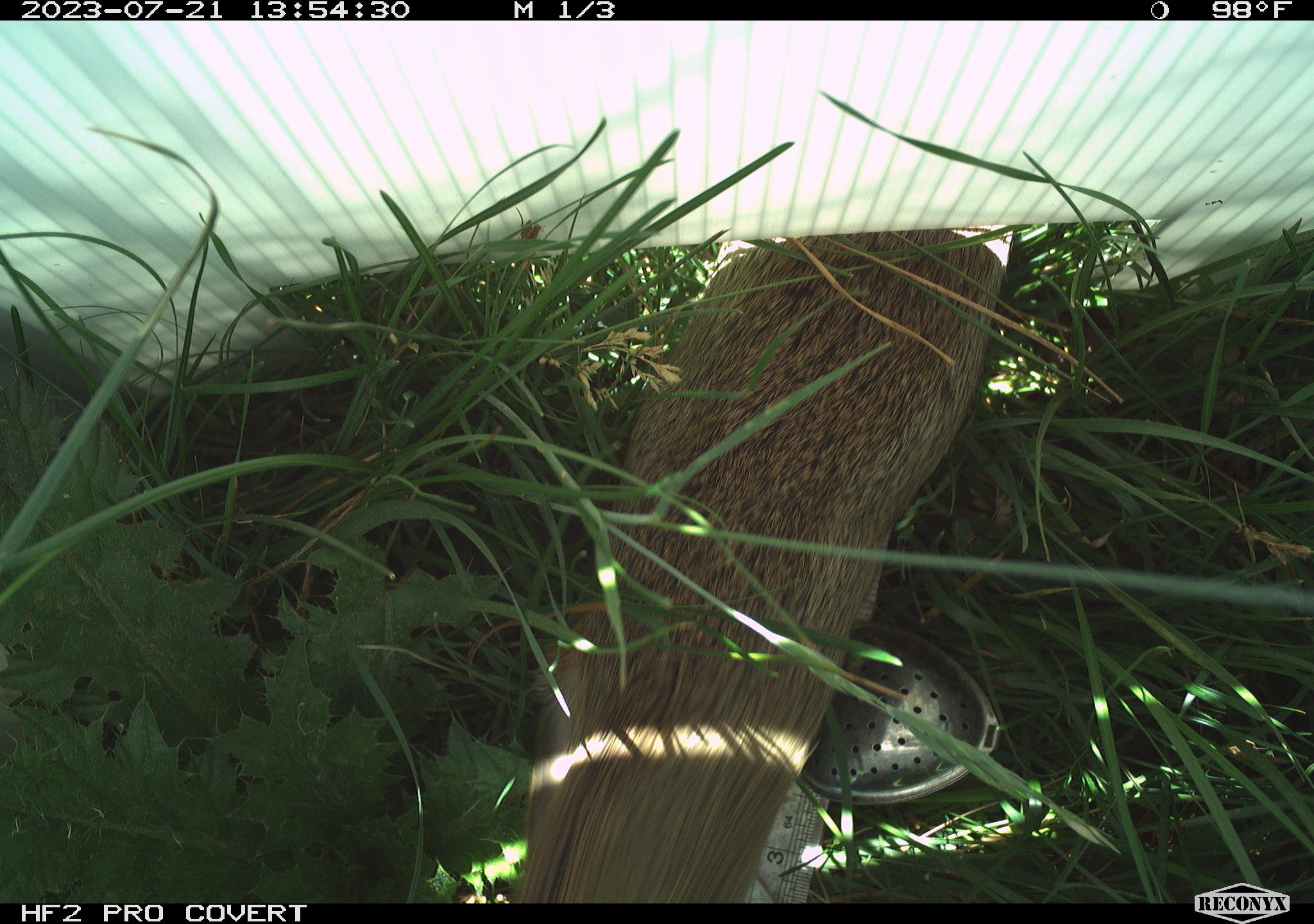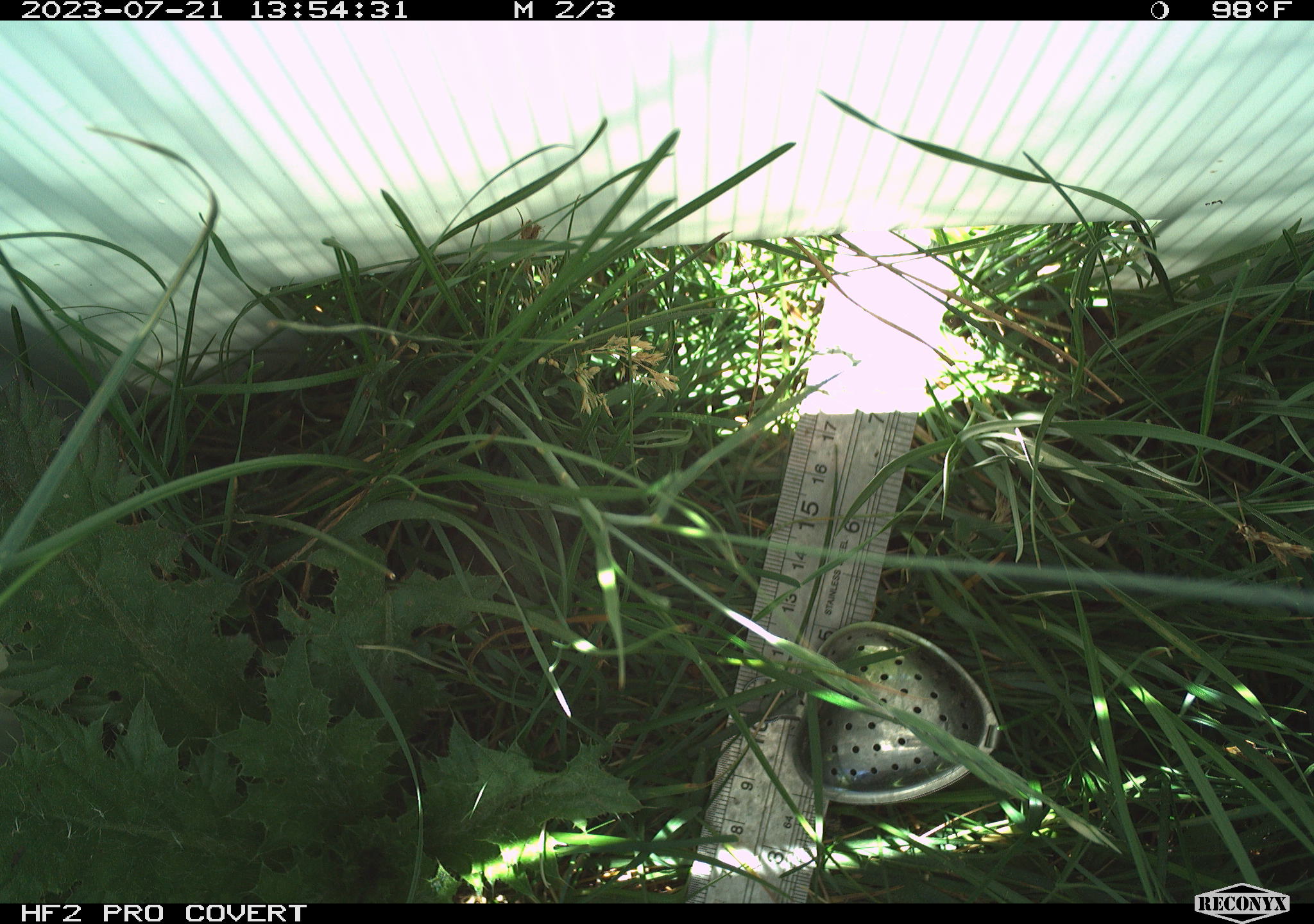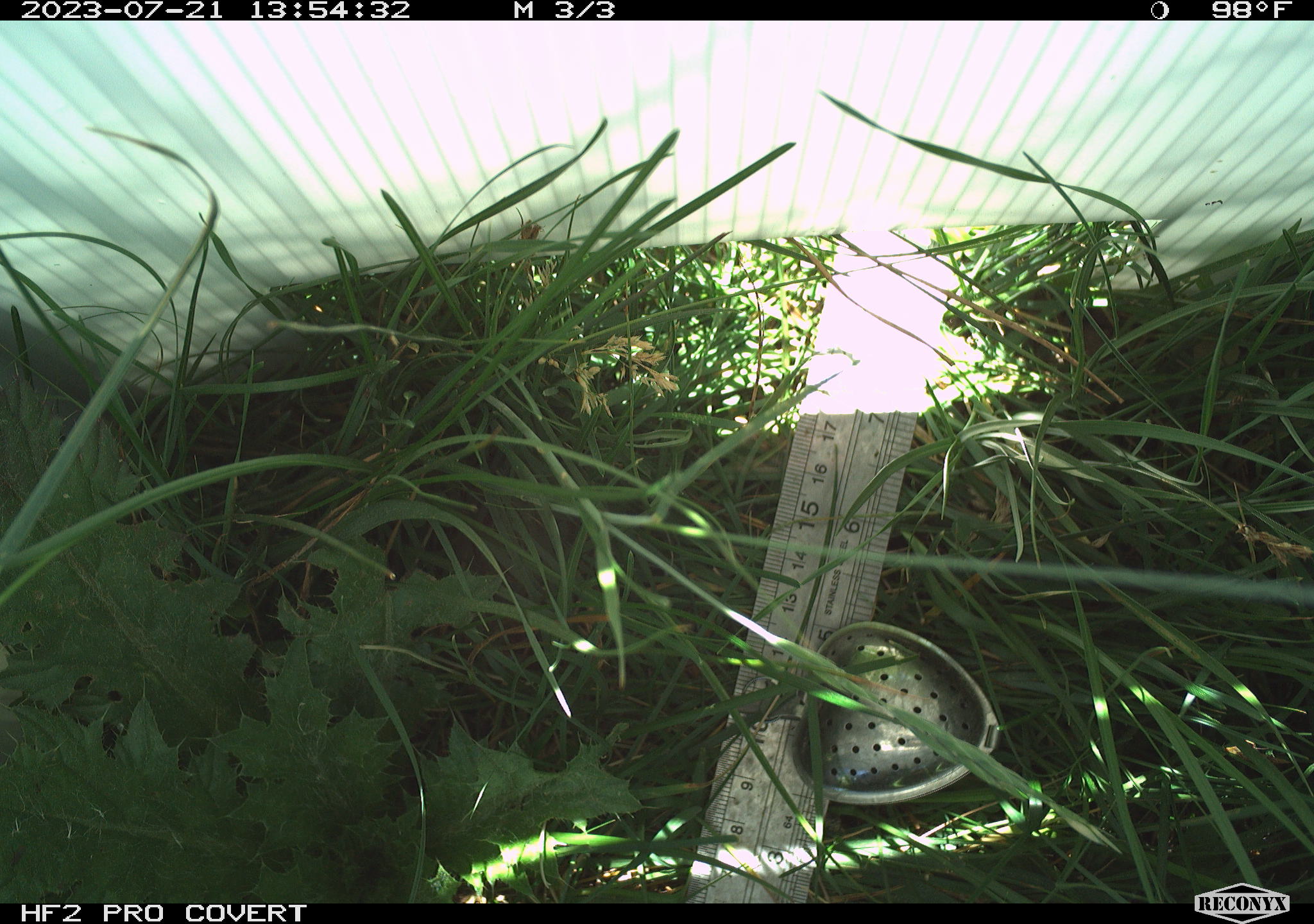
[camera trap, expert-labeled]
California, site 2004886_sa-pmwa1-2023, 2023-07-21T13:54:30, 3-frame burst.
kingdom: Animalia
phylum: Chordata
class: Mammalia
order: Rodentia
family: Sciuridae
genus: Urocitellus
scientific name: Urocitellus beldingi beldingi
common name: belding's ground squirrel